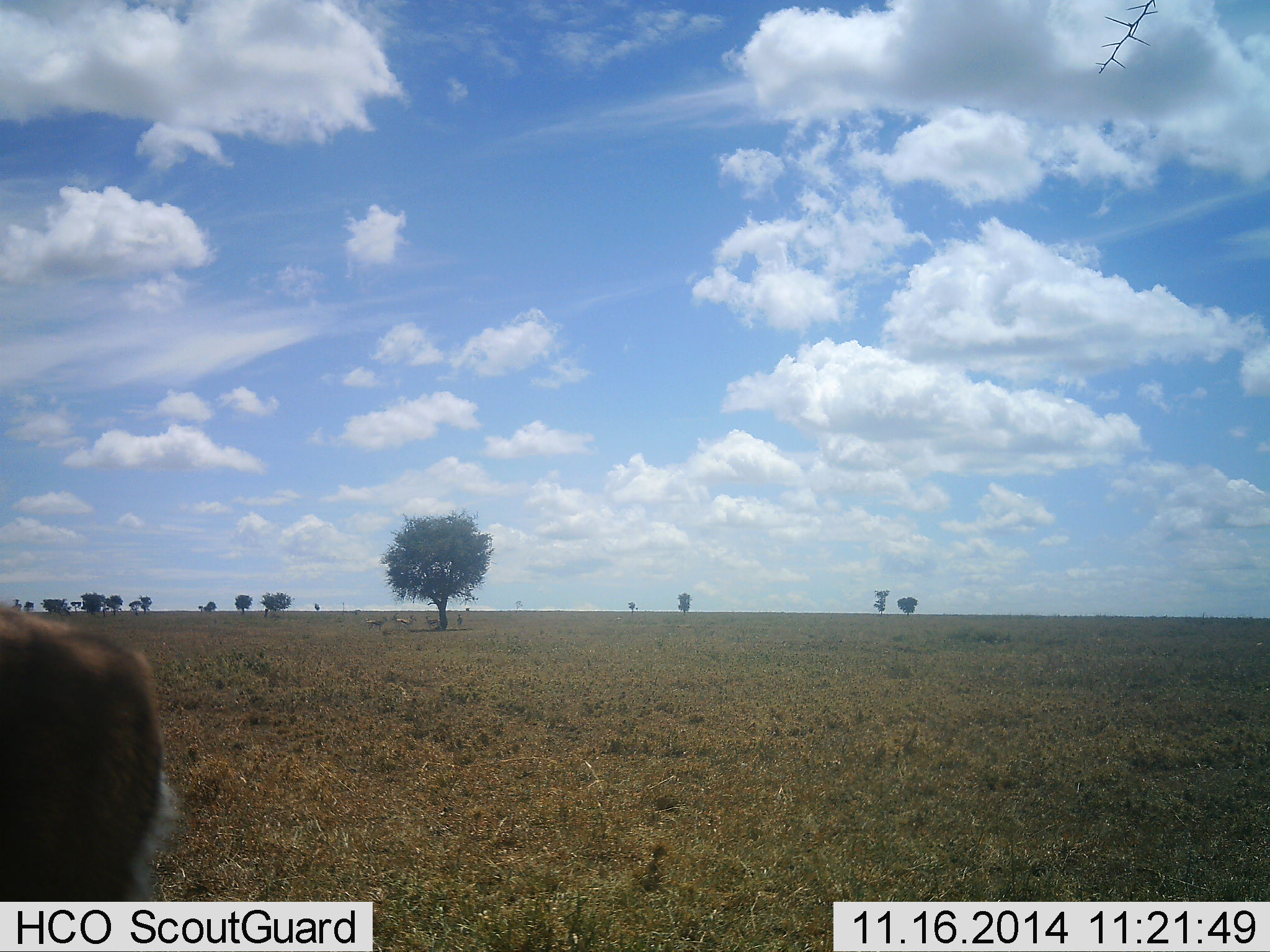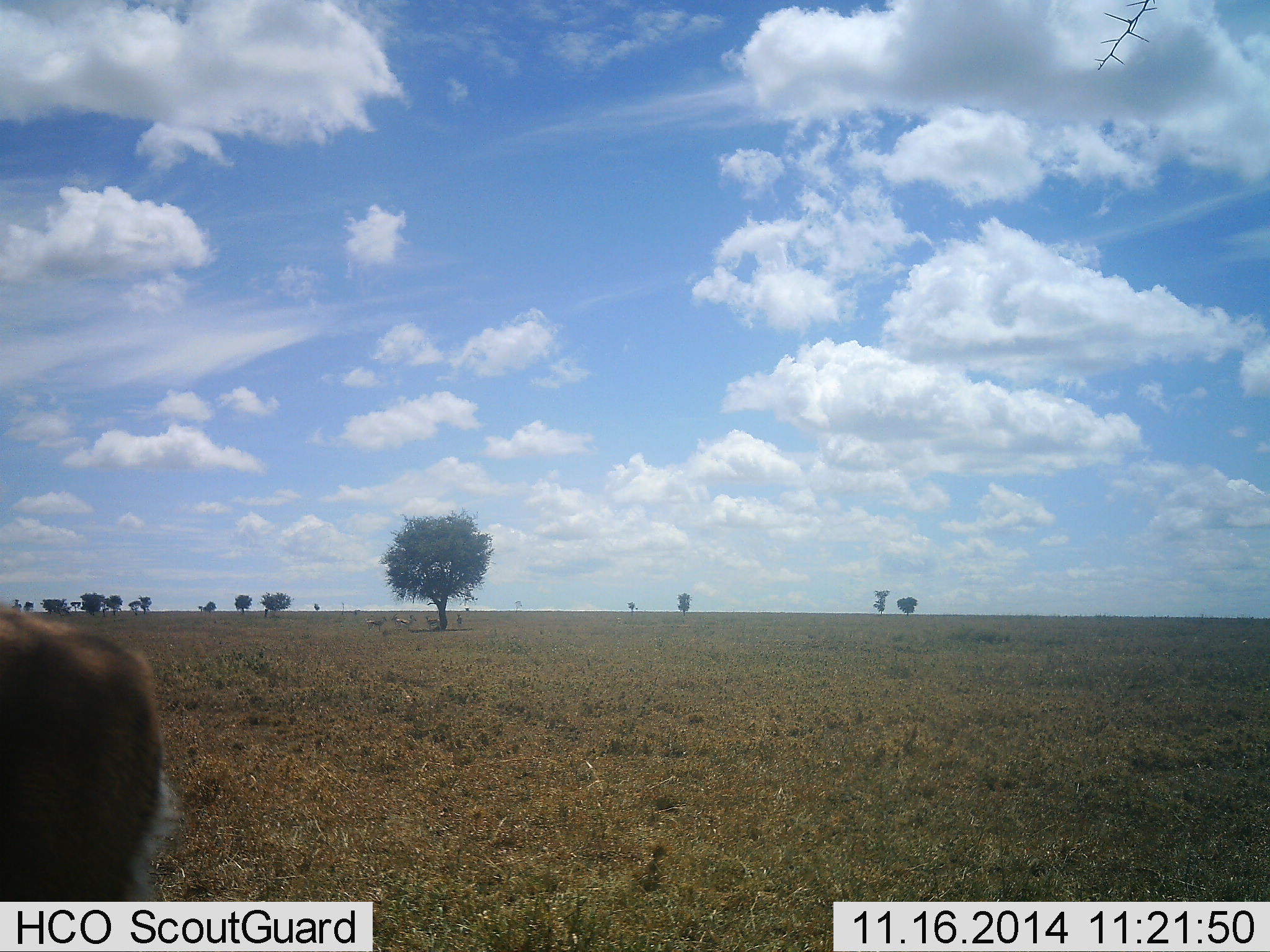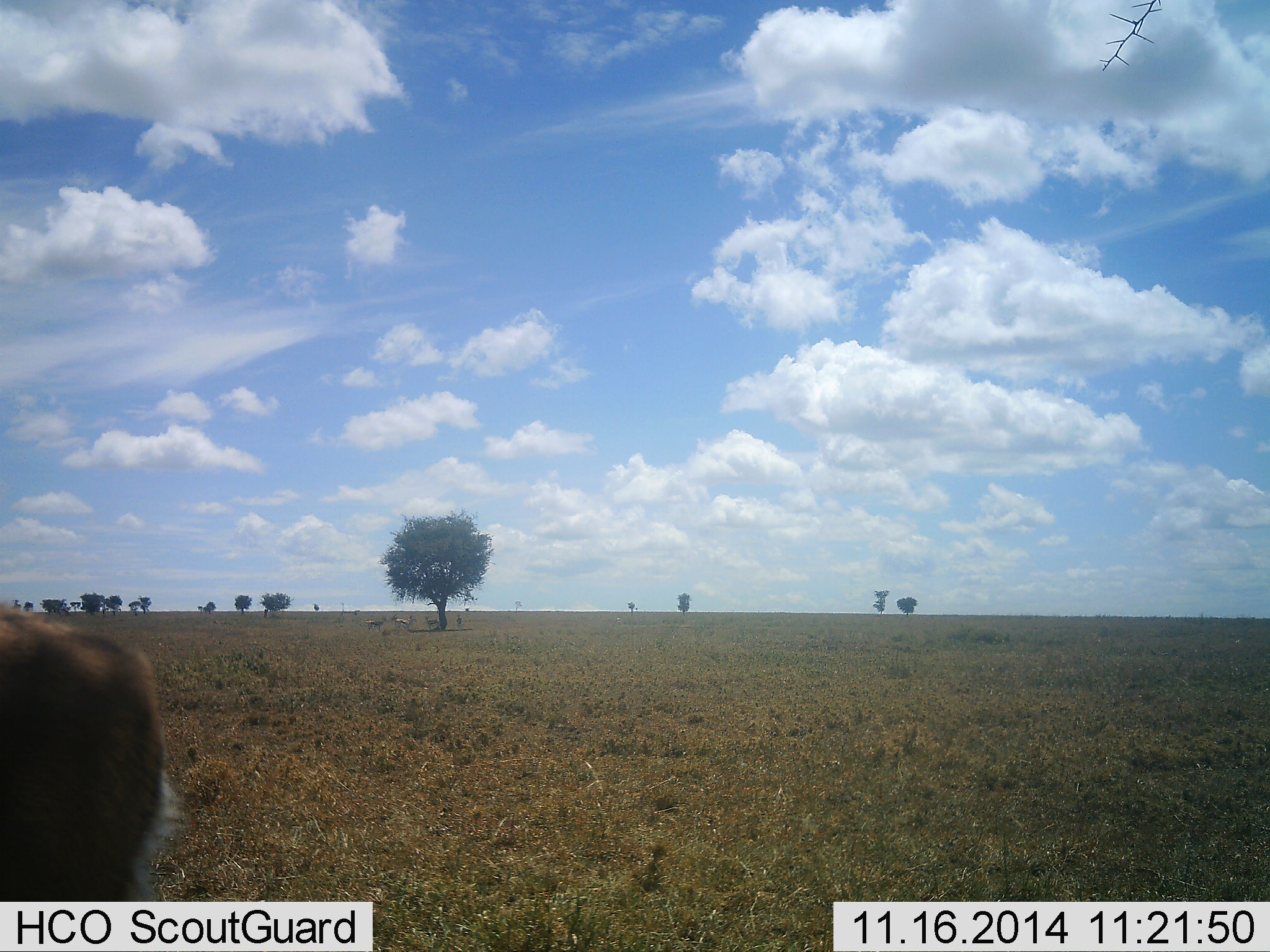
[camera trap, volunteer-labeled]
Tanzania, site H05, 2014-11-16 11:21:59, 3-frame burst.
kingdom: Animalia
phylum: Chordata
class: Mammalia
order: Artiodactyla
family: Bovidae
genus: Aepyceros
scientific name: Aepyceros melampus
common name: impala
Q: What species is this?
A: Impala (Aepyceros melampus).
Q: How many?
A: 1.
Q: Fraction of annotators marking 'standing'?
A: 100%.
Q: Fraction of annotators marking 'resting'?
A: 0%.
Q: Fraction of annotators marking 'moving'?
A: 0%.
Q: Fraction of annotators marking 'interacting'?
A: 0%.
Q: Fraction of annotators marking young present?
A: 0%.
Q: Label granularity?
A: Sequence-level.